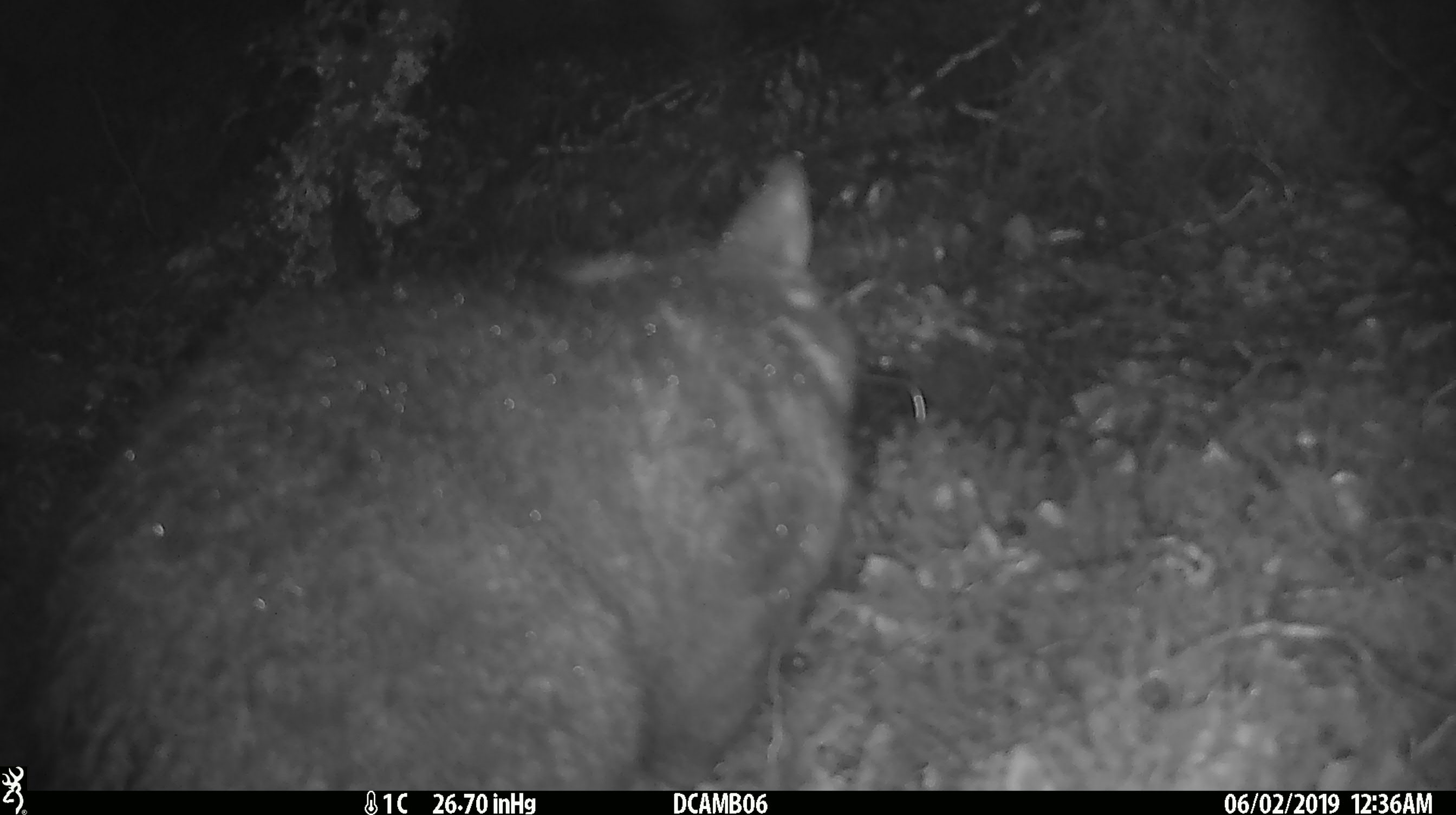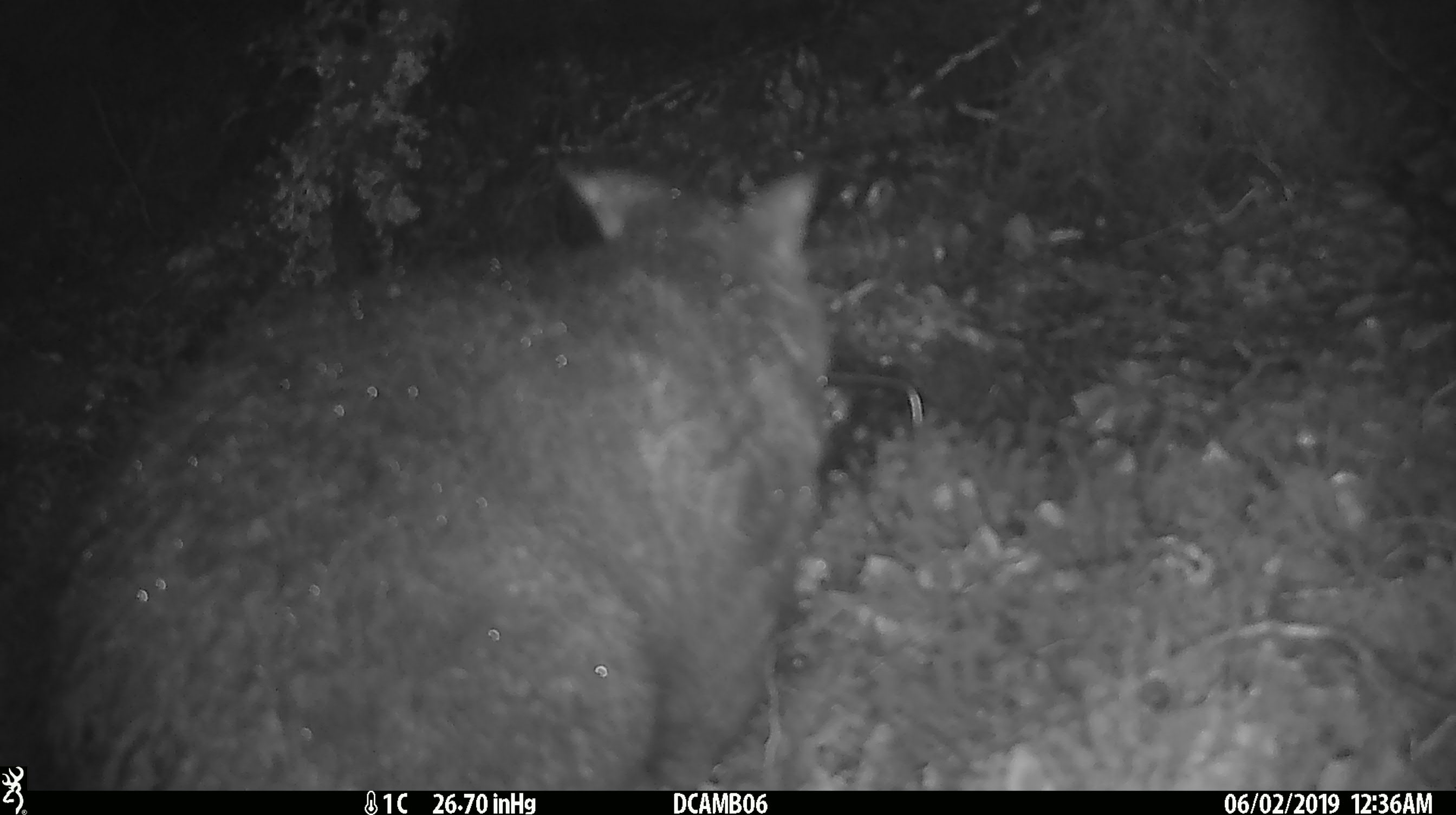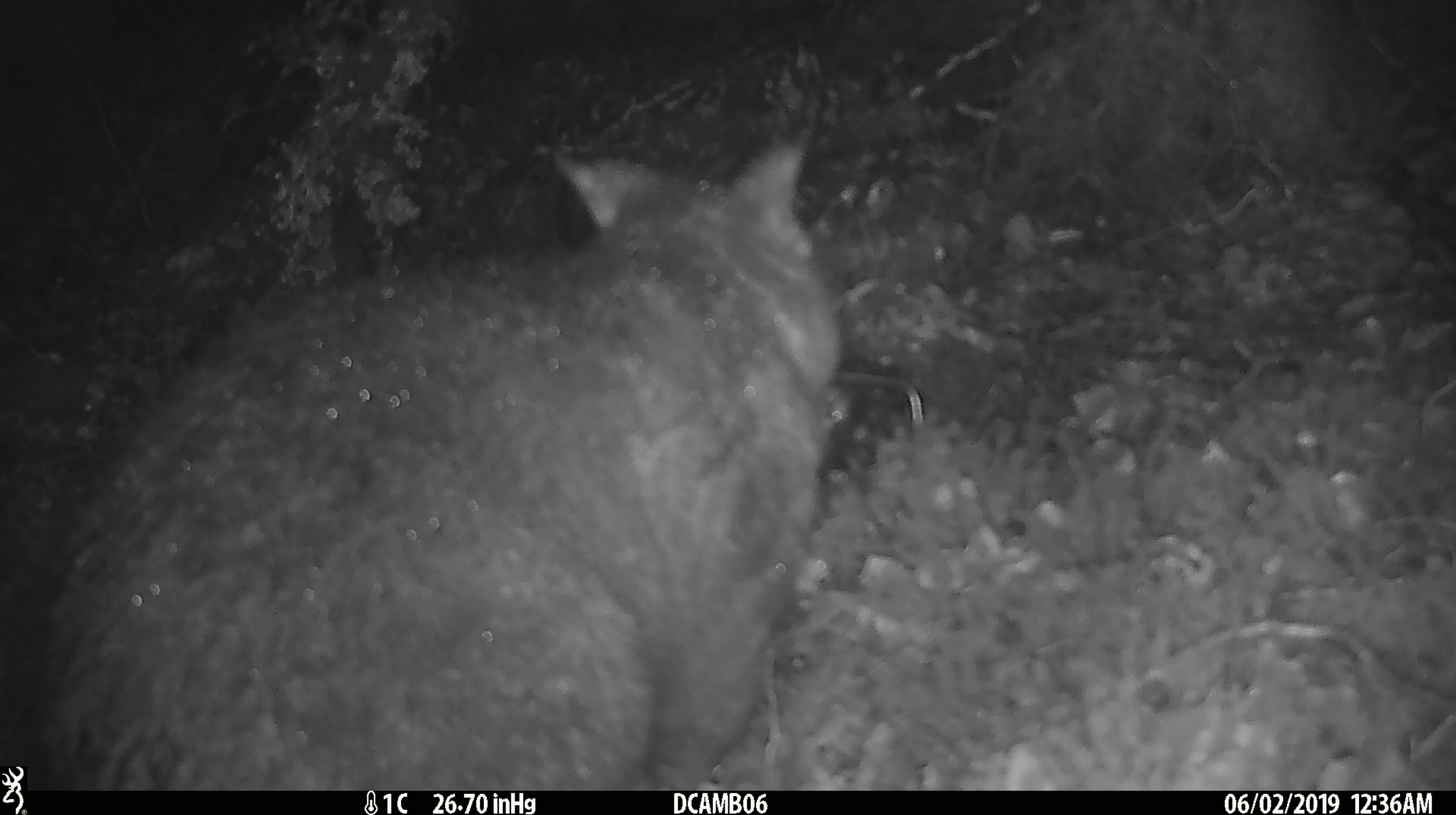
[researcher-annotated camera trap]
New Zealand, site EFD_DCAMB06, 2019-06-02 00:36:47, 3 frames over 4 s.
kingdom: Animalia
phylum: Chordata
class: Mammalia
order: Diprotodontia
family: Phalangeridae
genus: Trichosurus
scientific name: Trichosurus vulpecula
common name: common brushtail possum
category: possum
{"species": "possum (common brushtail possum) (Trichosurus vulpecula)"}